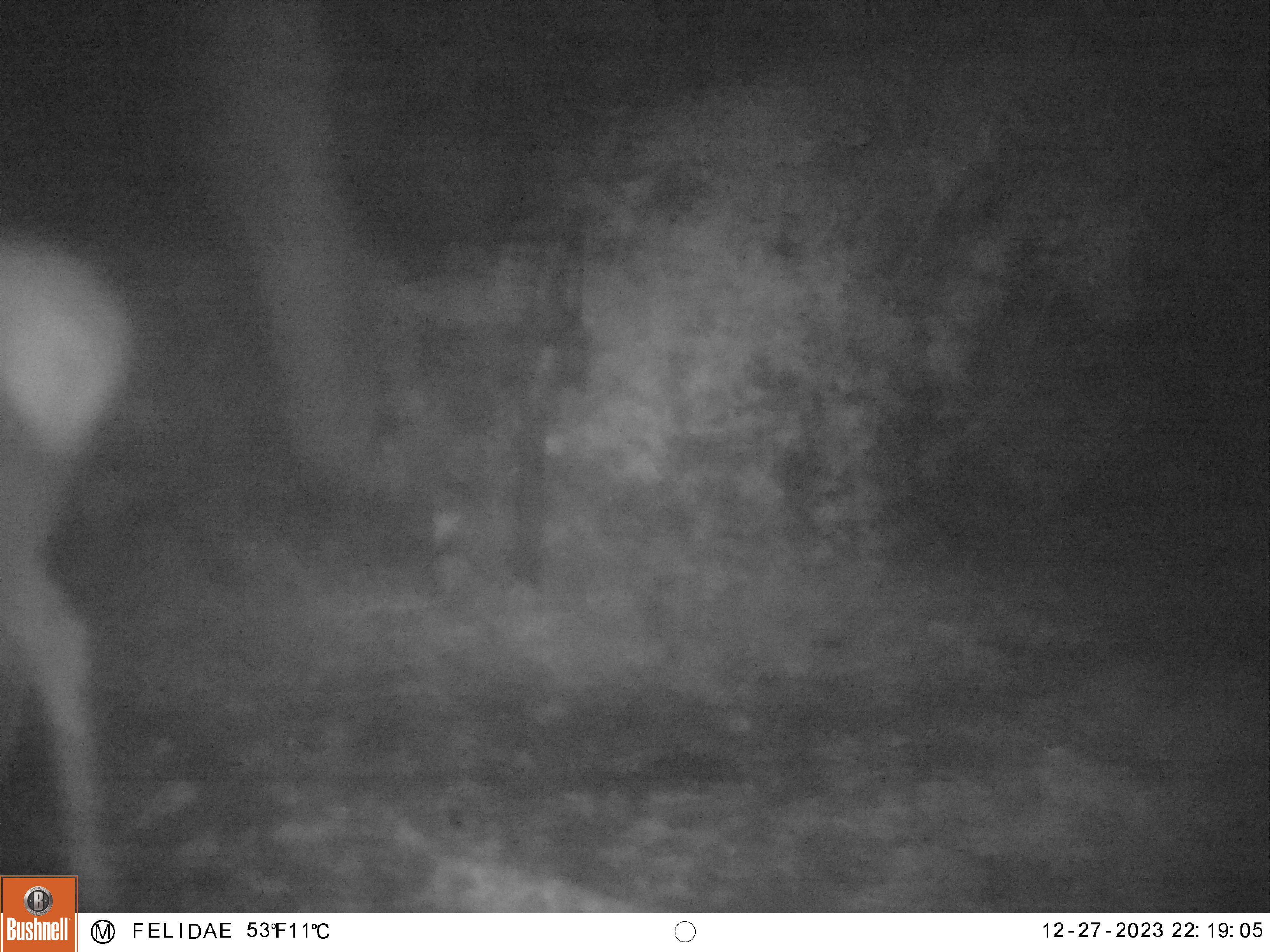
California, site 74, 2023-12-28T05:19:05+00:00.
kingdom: Animalia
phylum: Chordata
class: Mammalia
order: Artiodactyla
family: Cervidae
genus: Cervus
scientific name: Cervus canadensis nannodes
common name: tule elk